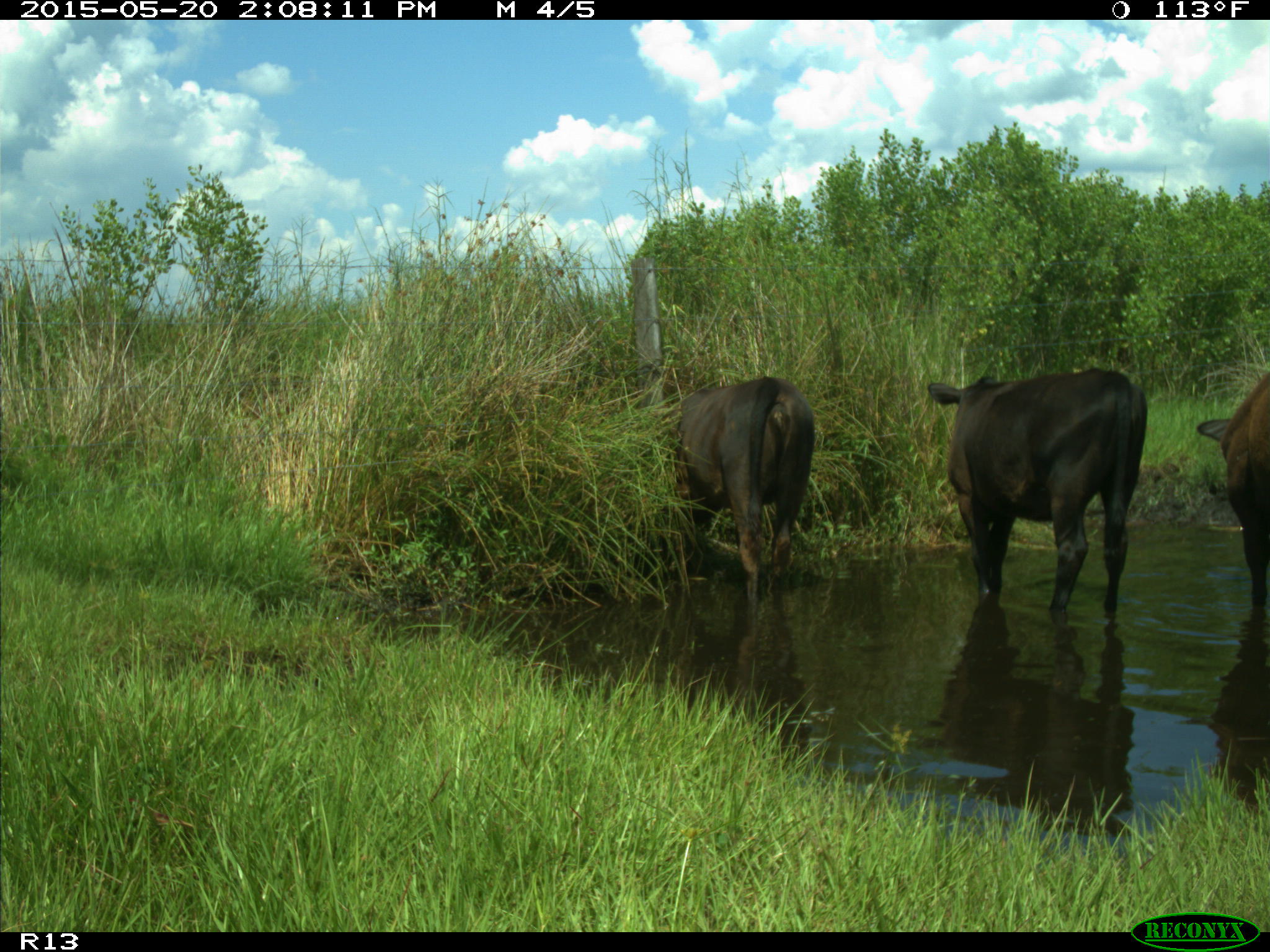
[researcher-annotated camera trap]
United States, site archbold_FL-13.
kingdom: Animalia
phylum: Chordata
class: Mammalia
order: Artiodactyla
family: Bovidae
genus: Bos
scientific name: Bos taurus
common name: domestic cow